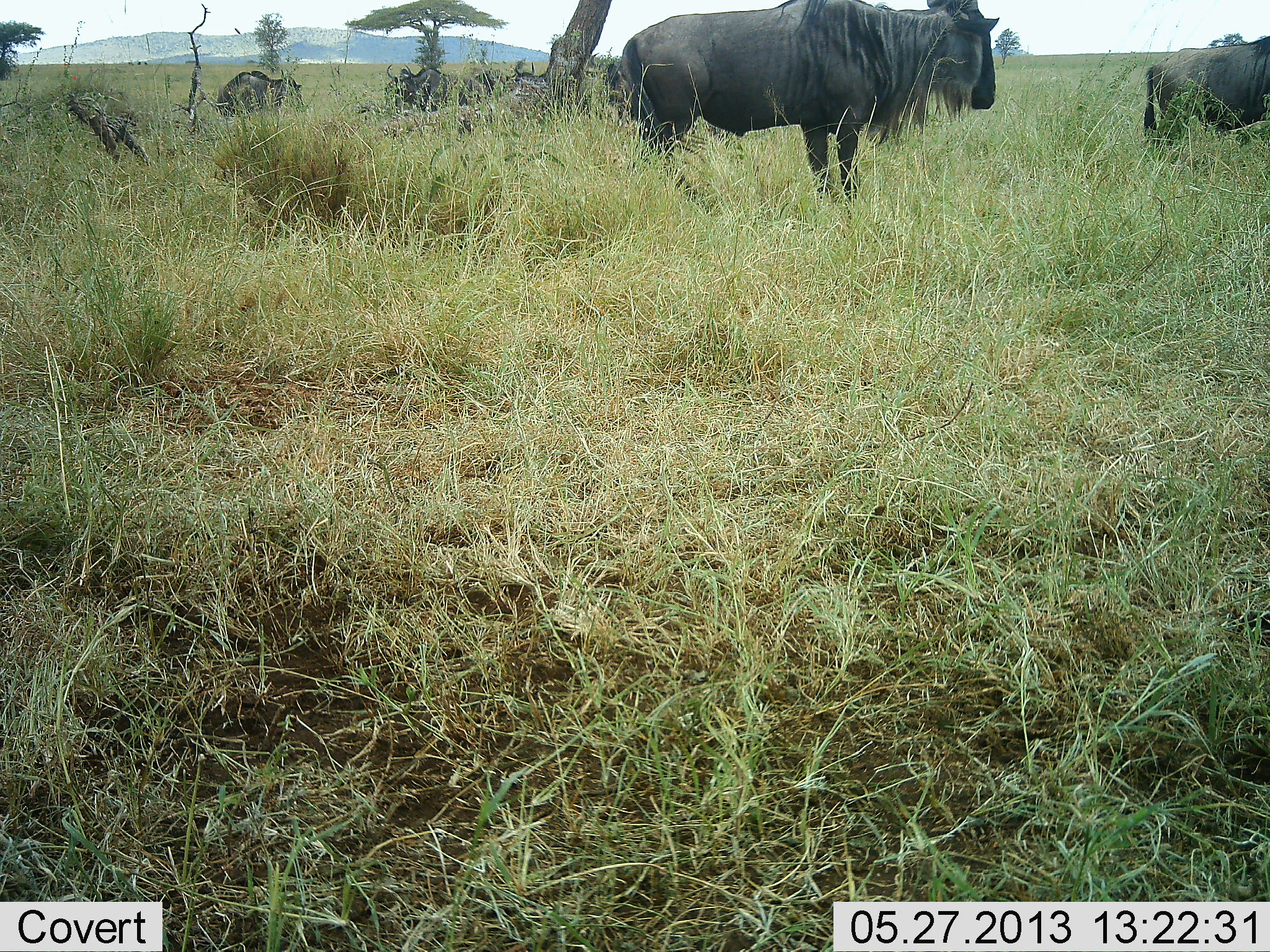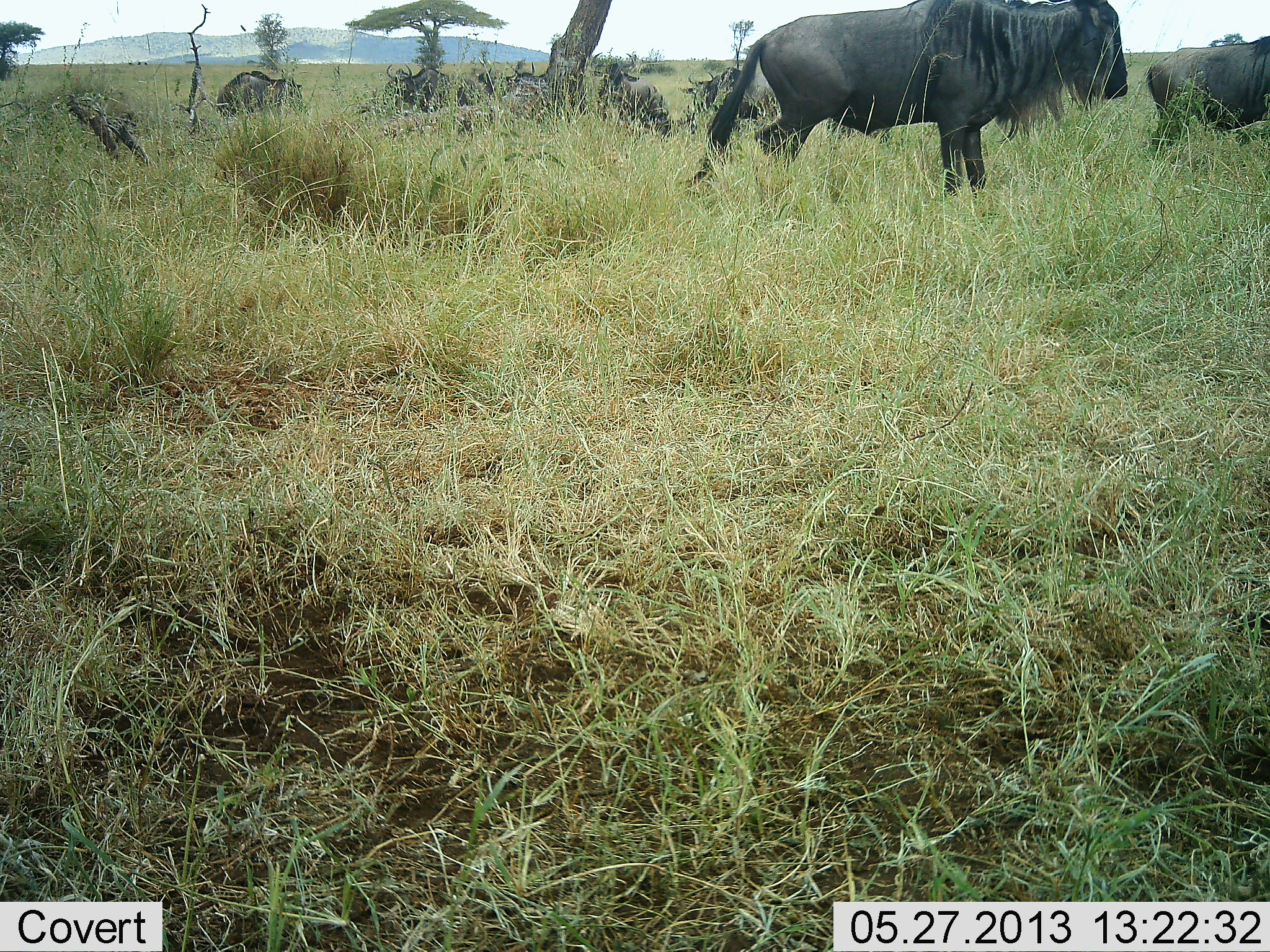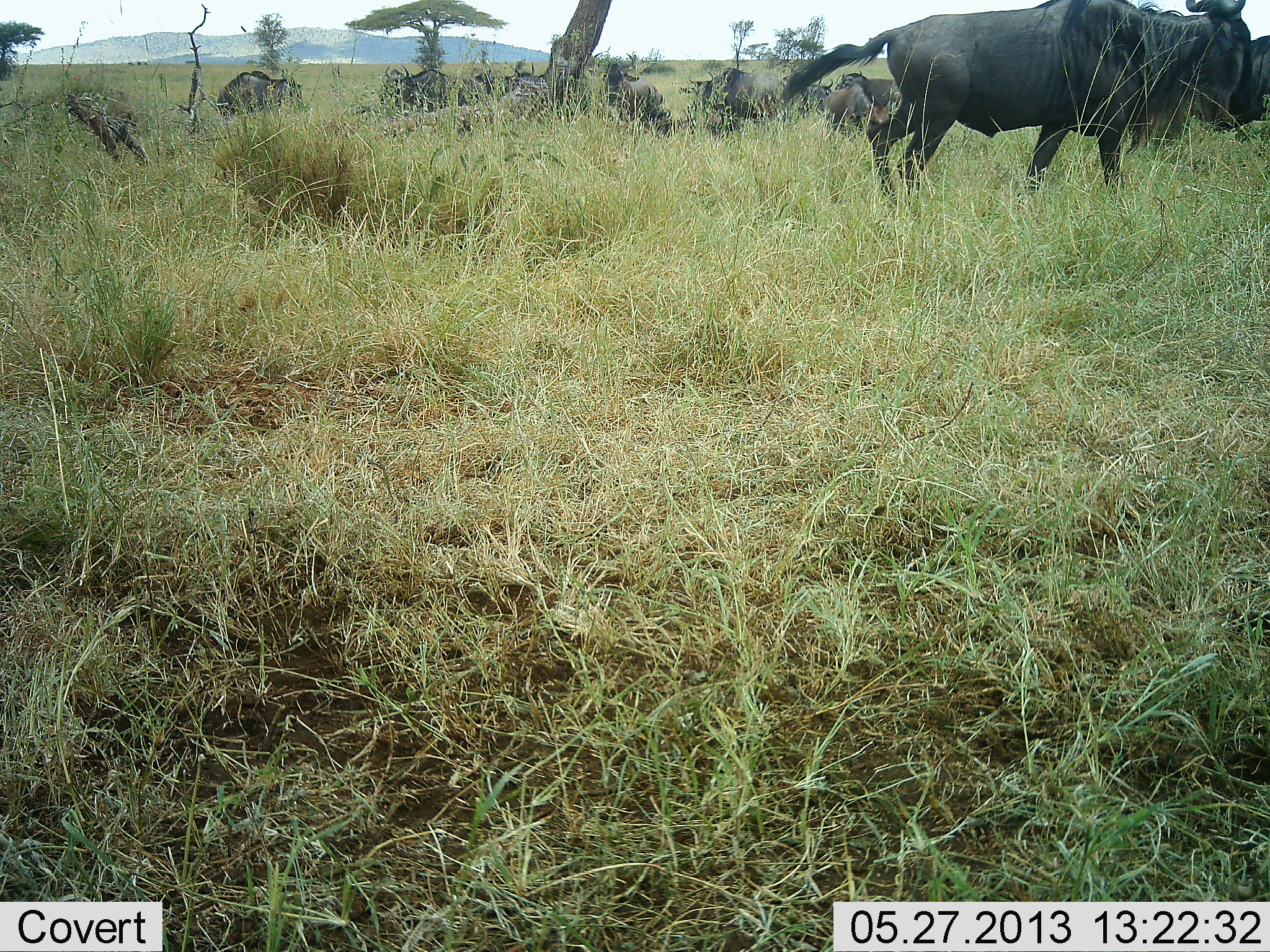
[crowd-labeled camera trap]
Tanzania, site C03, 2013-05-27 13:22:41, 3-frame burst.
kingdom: Animalia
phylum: Chordata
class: Mammalia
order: Artiodactyla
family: Bovidae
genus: Connochaetes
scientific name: Connochaetes taurinus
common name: blue wildebeest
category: wildebeest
Wildebeest (blue wildebeest) (Connochaetes taurinus), count 10. Behavior (volunteer vote fractions): standing 60%, resting 20%, moving 80%, interacting 0%. Young present (vote fraction): 0%. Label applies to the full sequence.